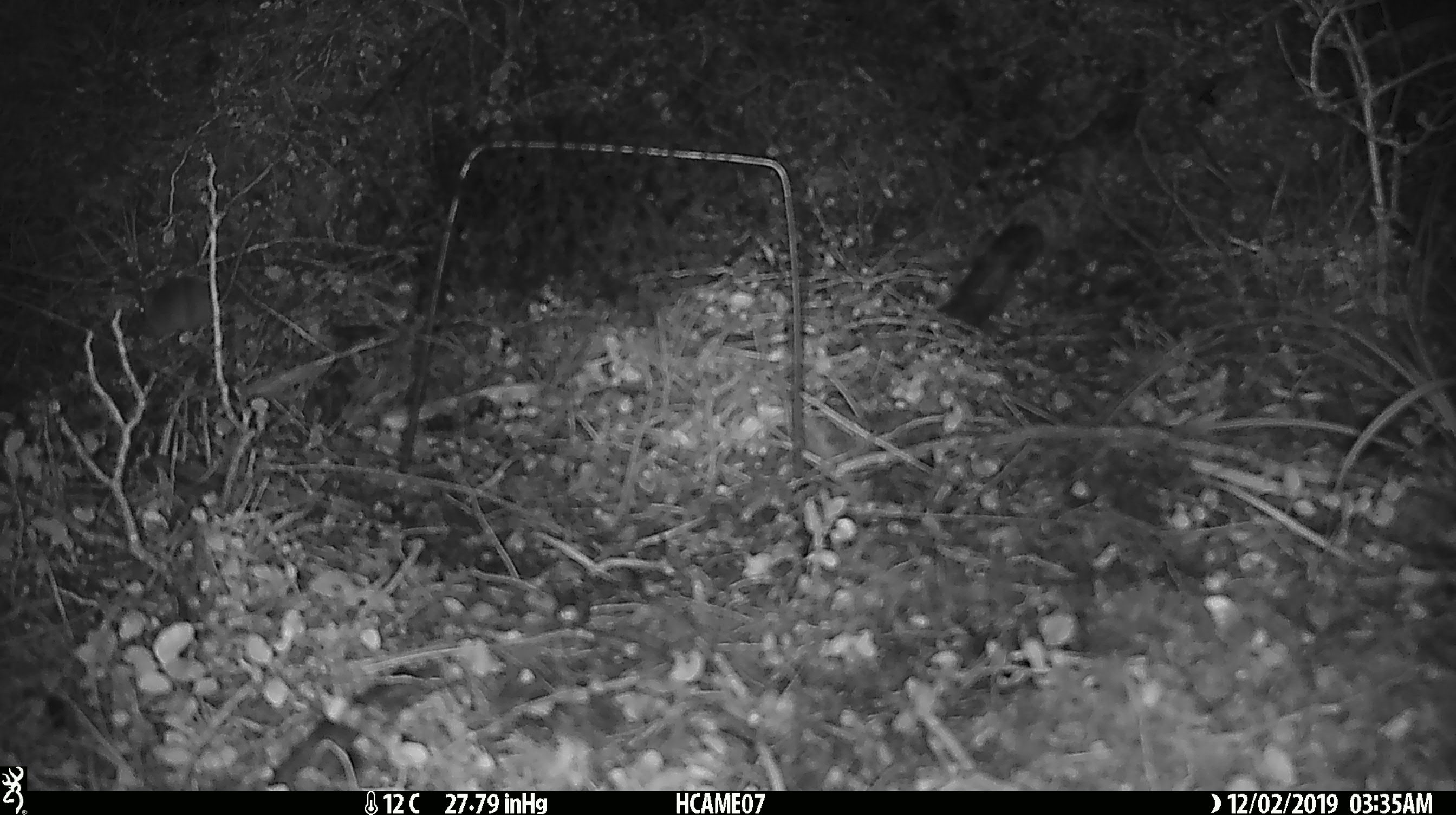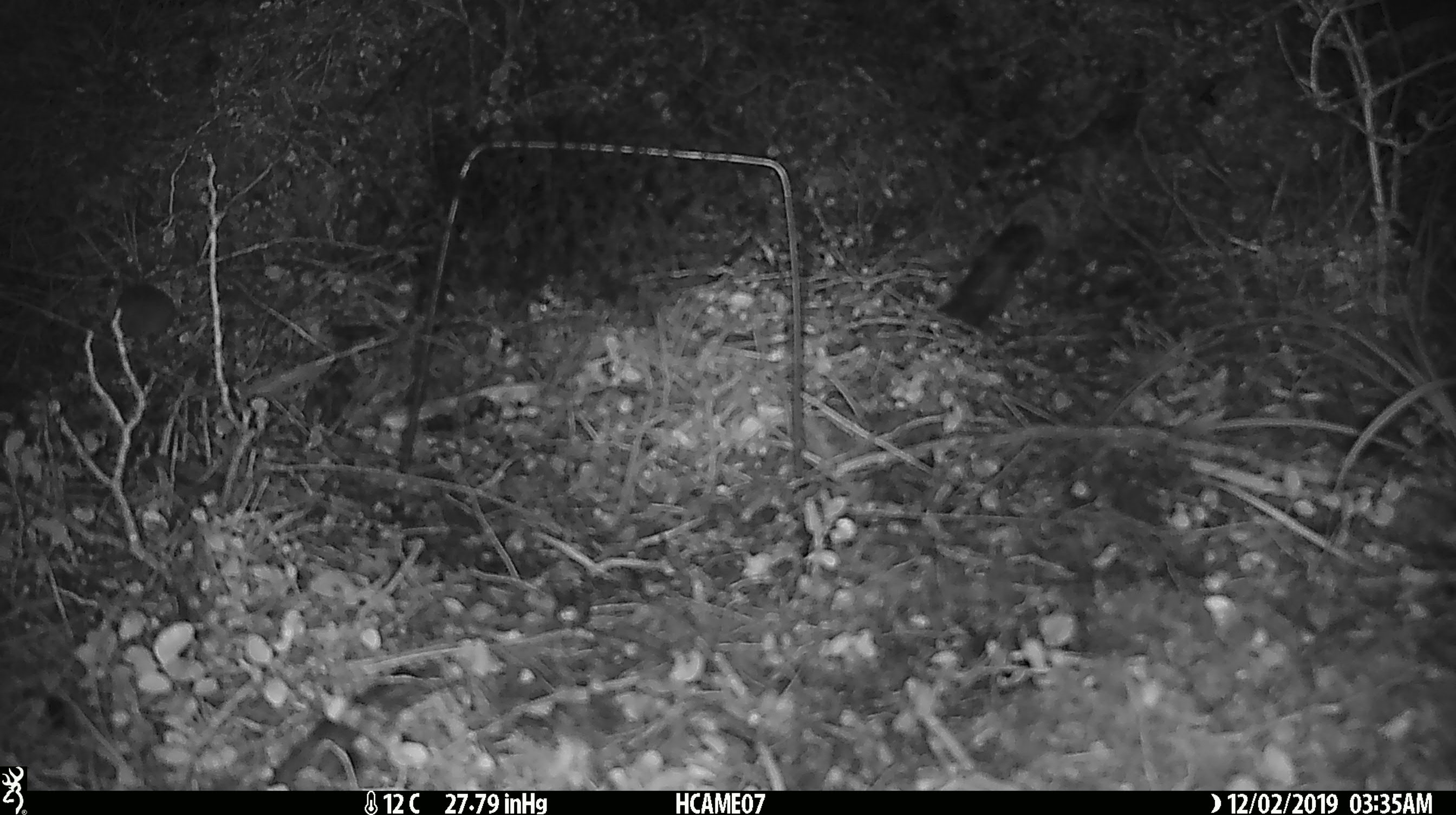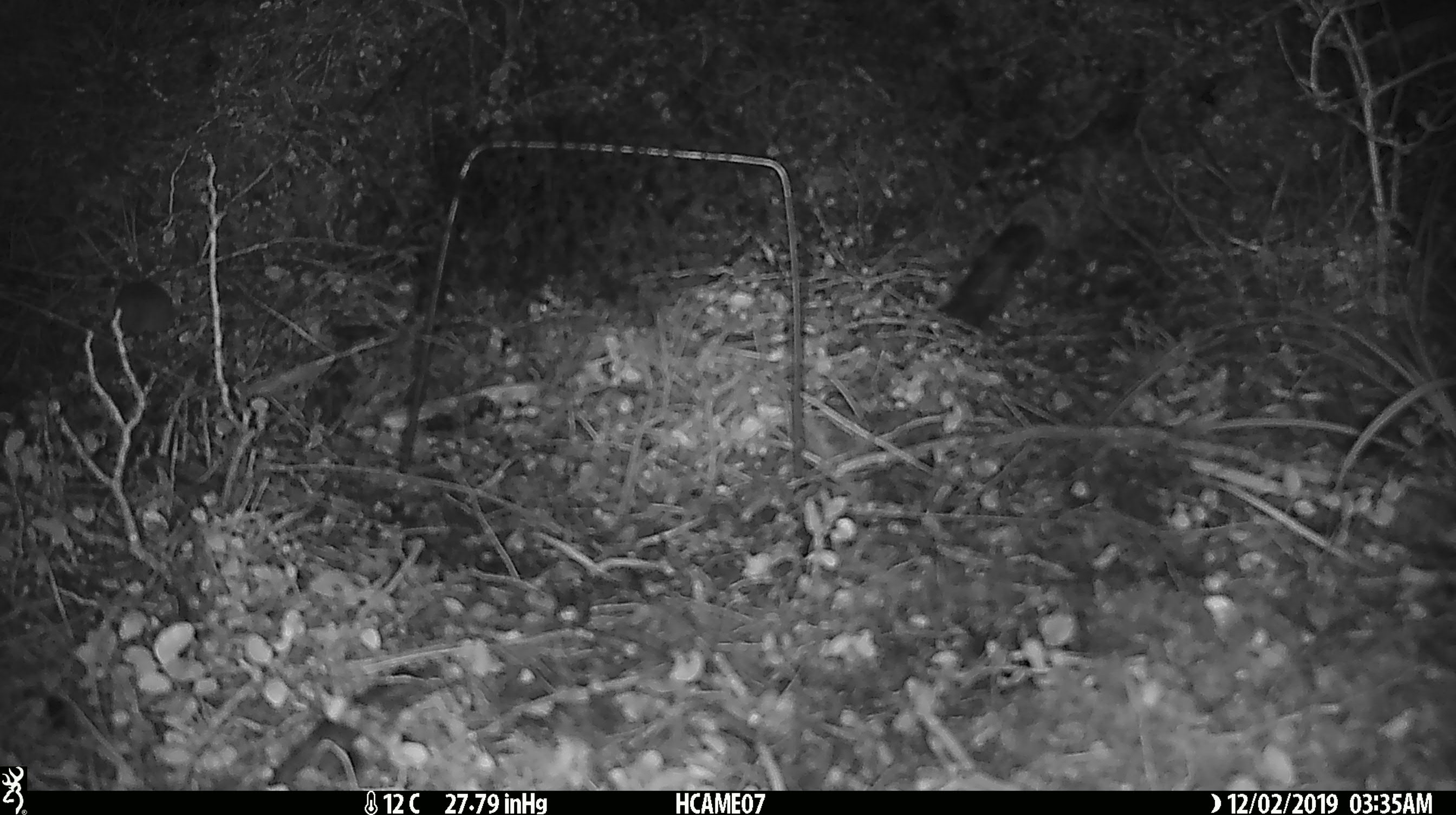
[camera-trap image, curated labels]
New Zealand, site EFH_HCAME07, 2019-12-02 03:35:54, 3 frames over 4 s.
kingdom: Animalia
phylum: Chordata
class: Mammalia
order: Rodentia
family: Muridae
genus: Mus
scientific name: Mus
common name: mouse